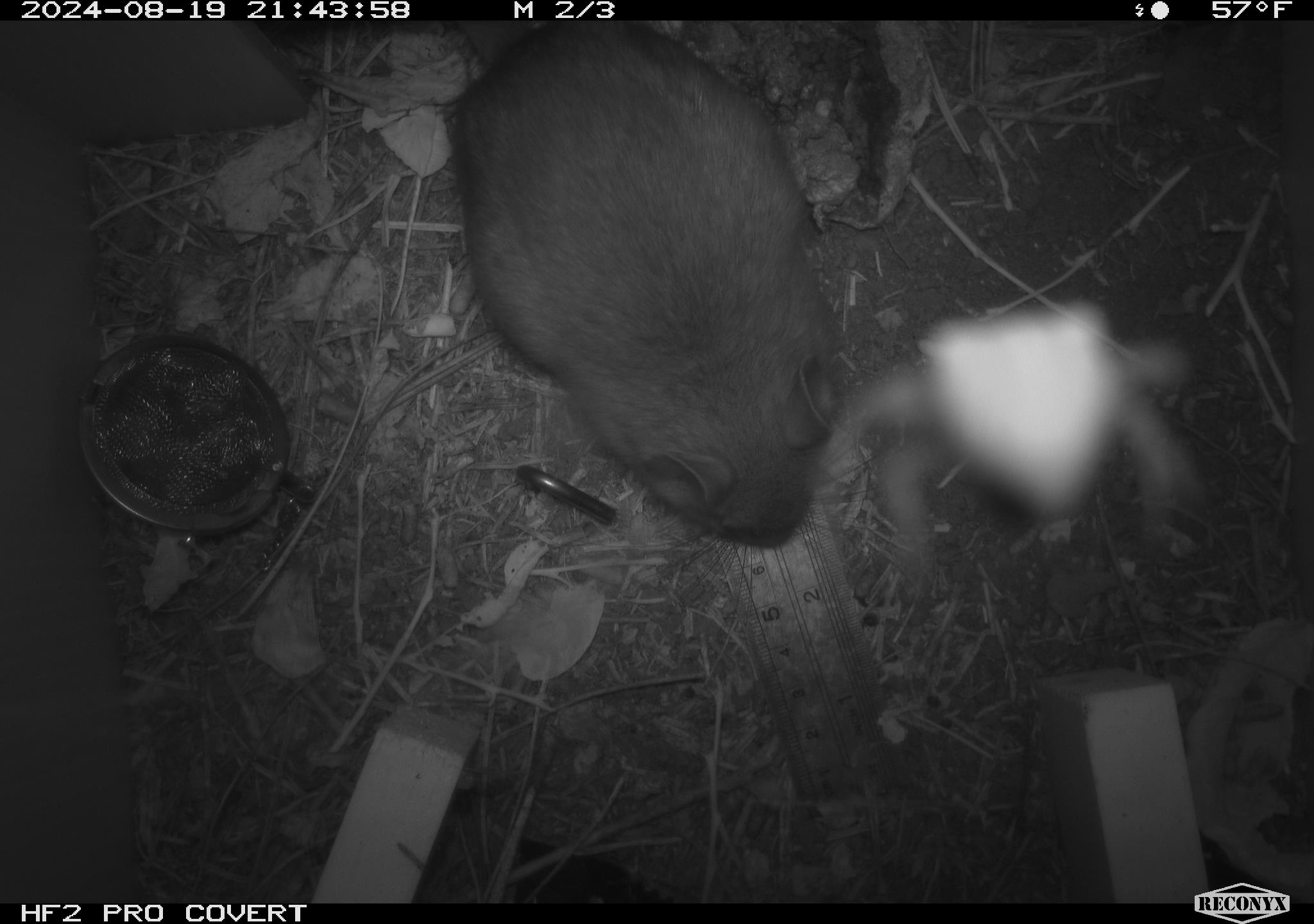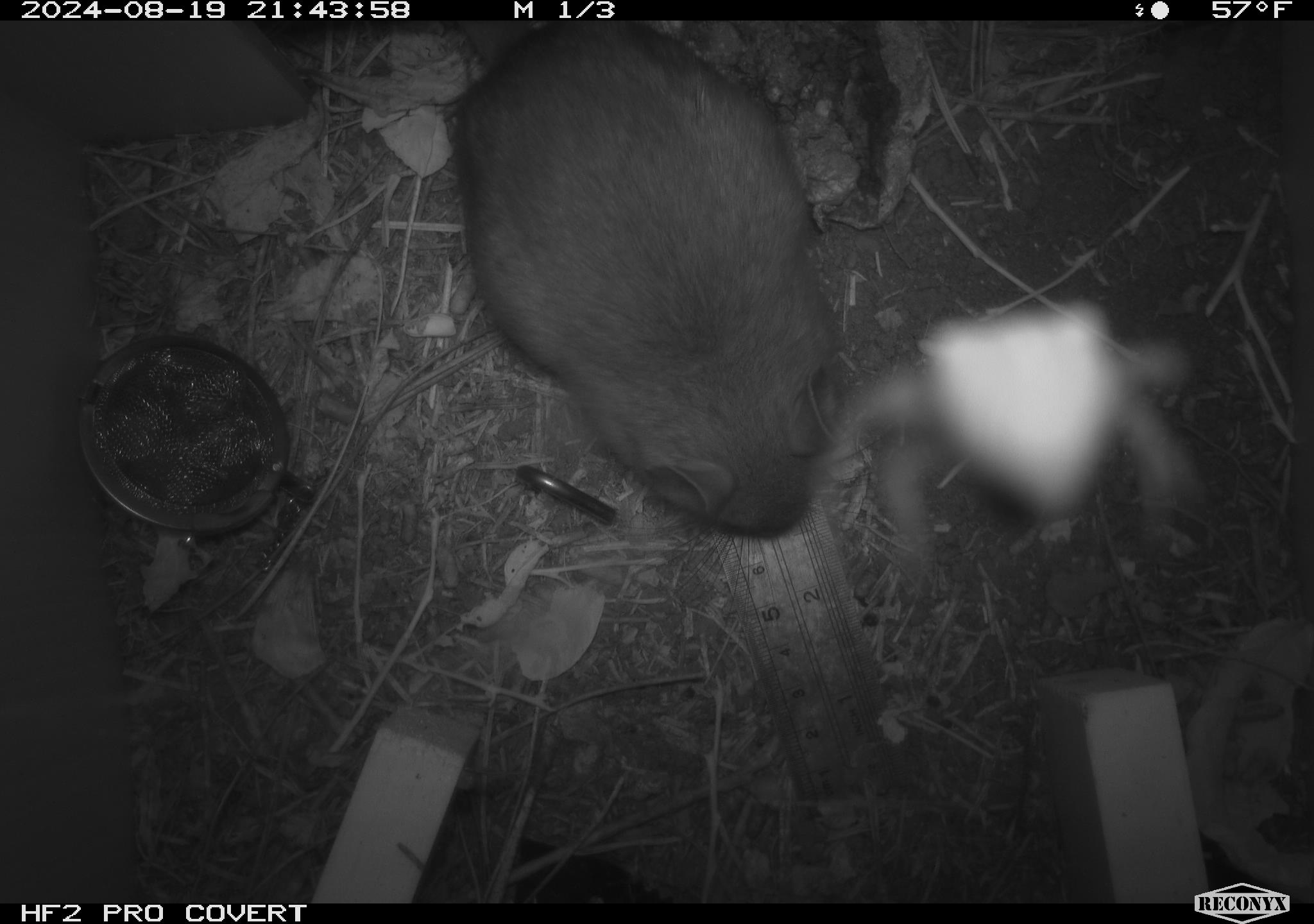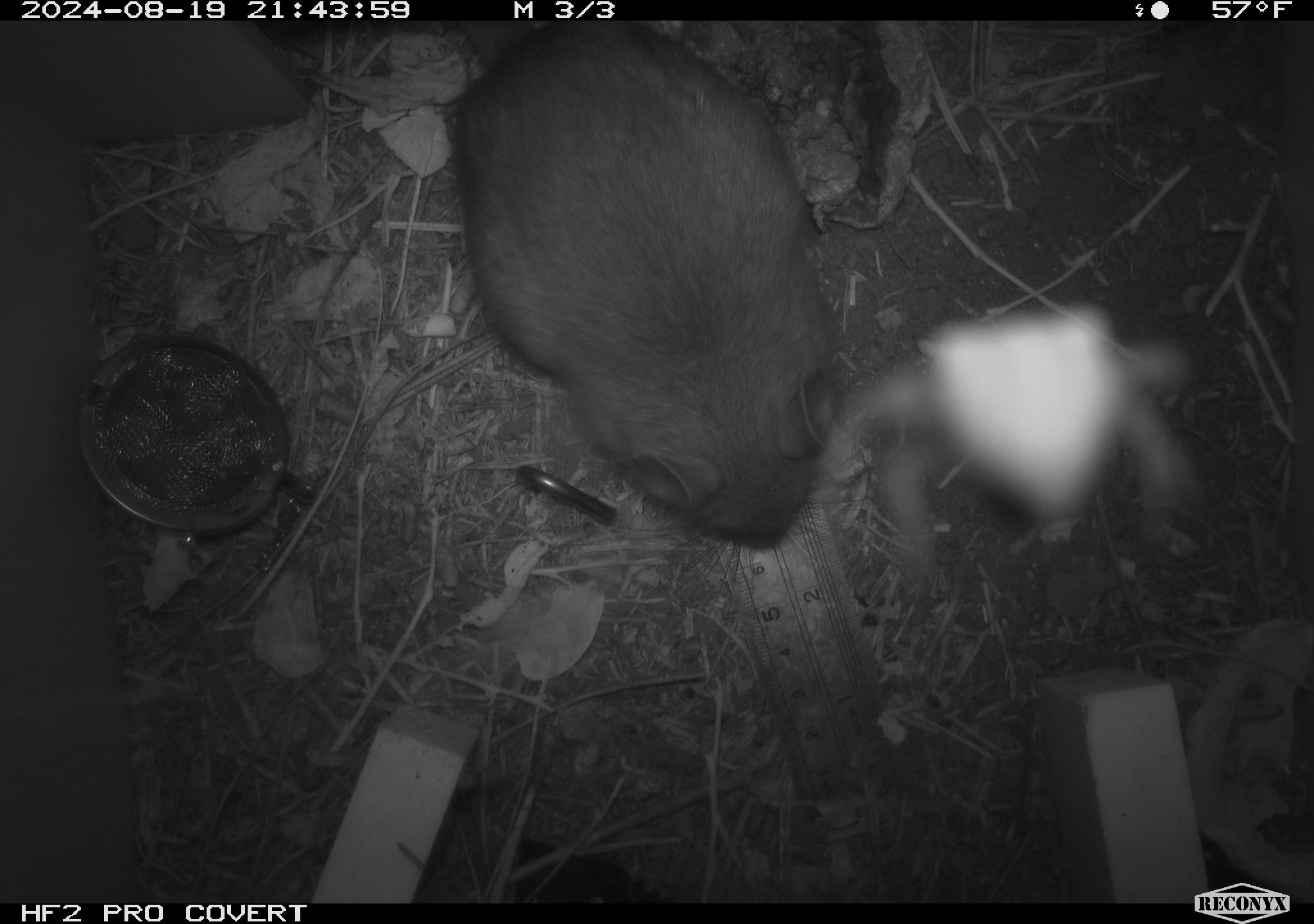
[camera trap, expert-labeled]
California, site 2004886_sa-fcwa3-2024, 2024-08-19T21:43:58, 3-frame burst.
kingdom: Animalia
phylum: Chordata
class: Mammalia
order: Rodentia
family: Cricetidae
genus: Neotoma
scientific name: Neotoma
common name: pack rat or woodrat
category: neotoma species